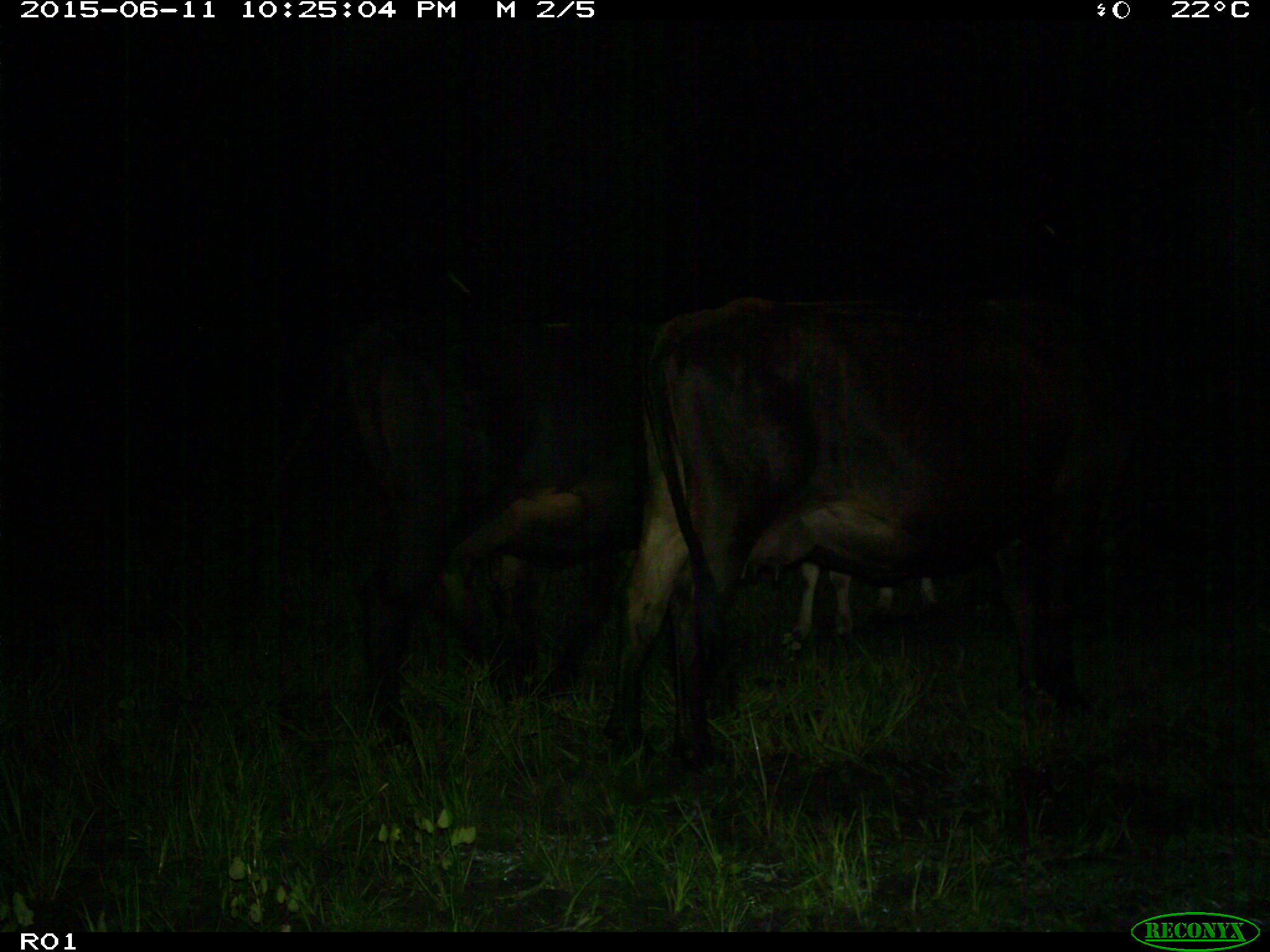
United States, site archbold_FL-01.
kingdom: Animalia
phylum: Chordata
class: Mammalia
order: Artiodactyla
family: Bovidae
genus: Bos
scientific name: Bos taurus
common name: domestic cow